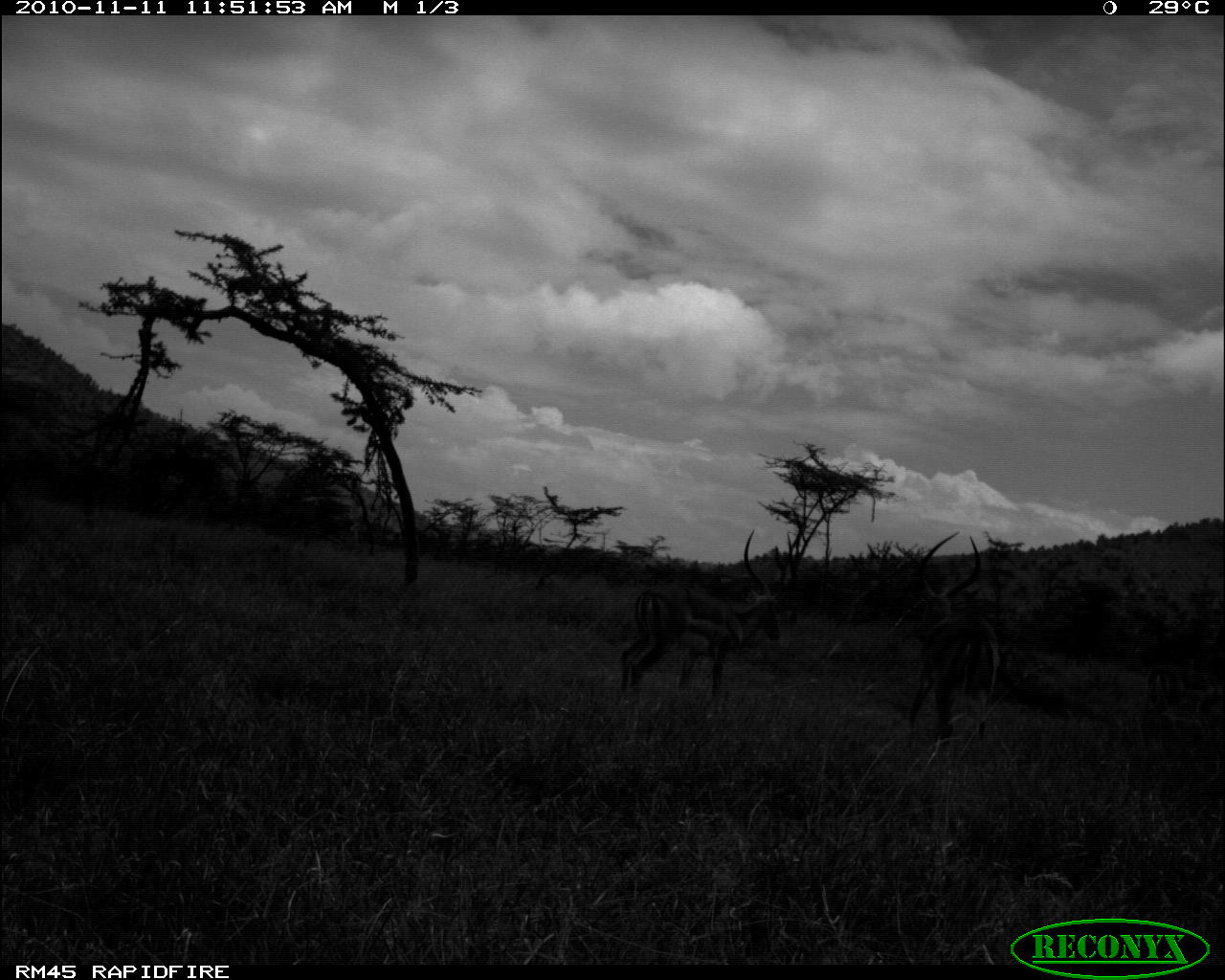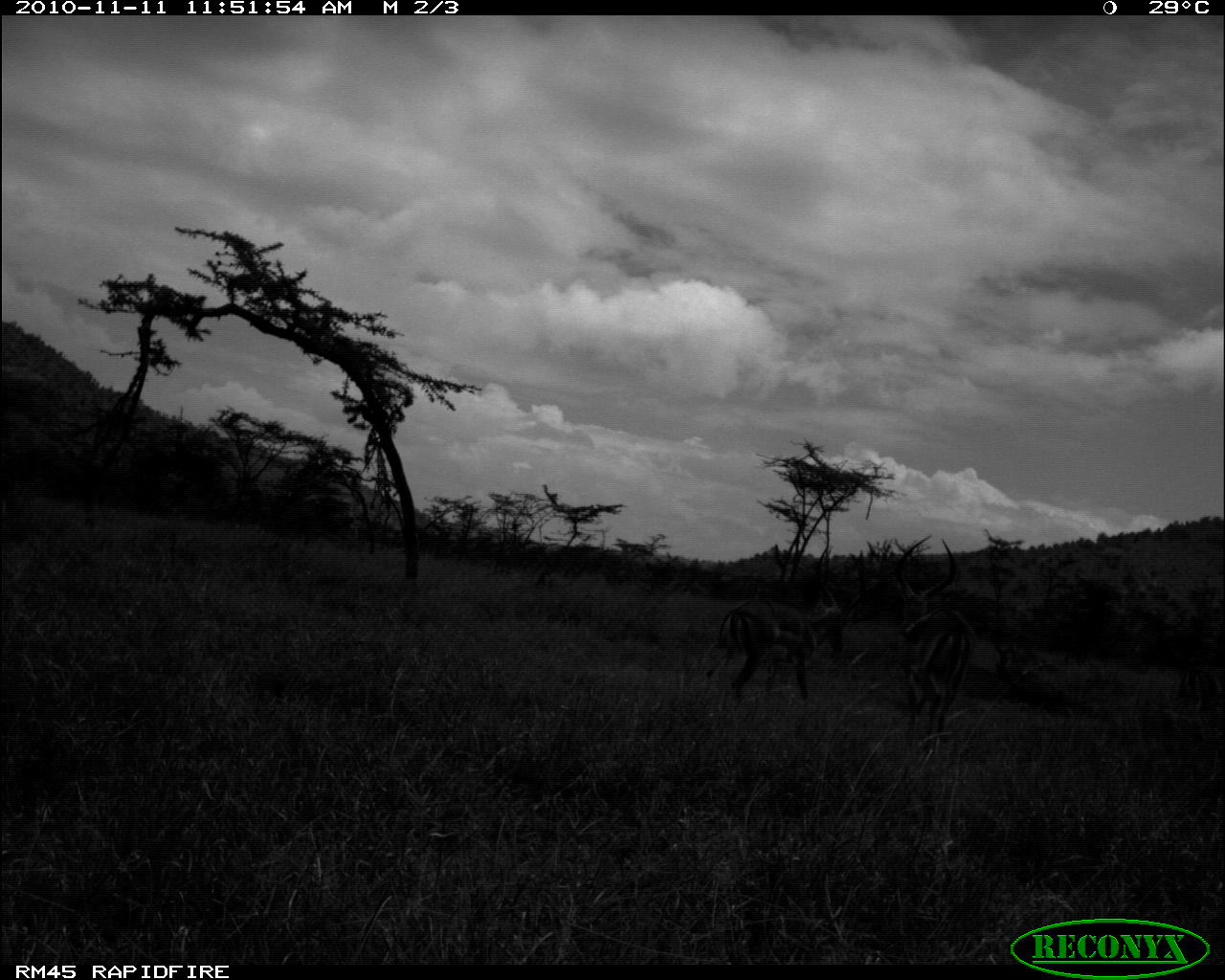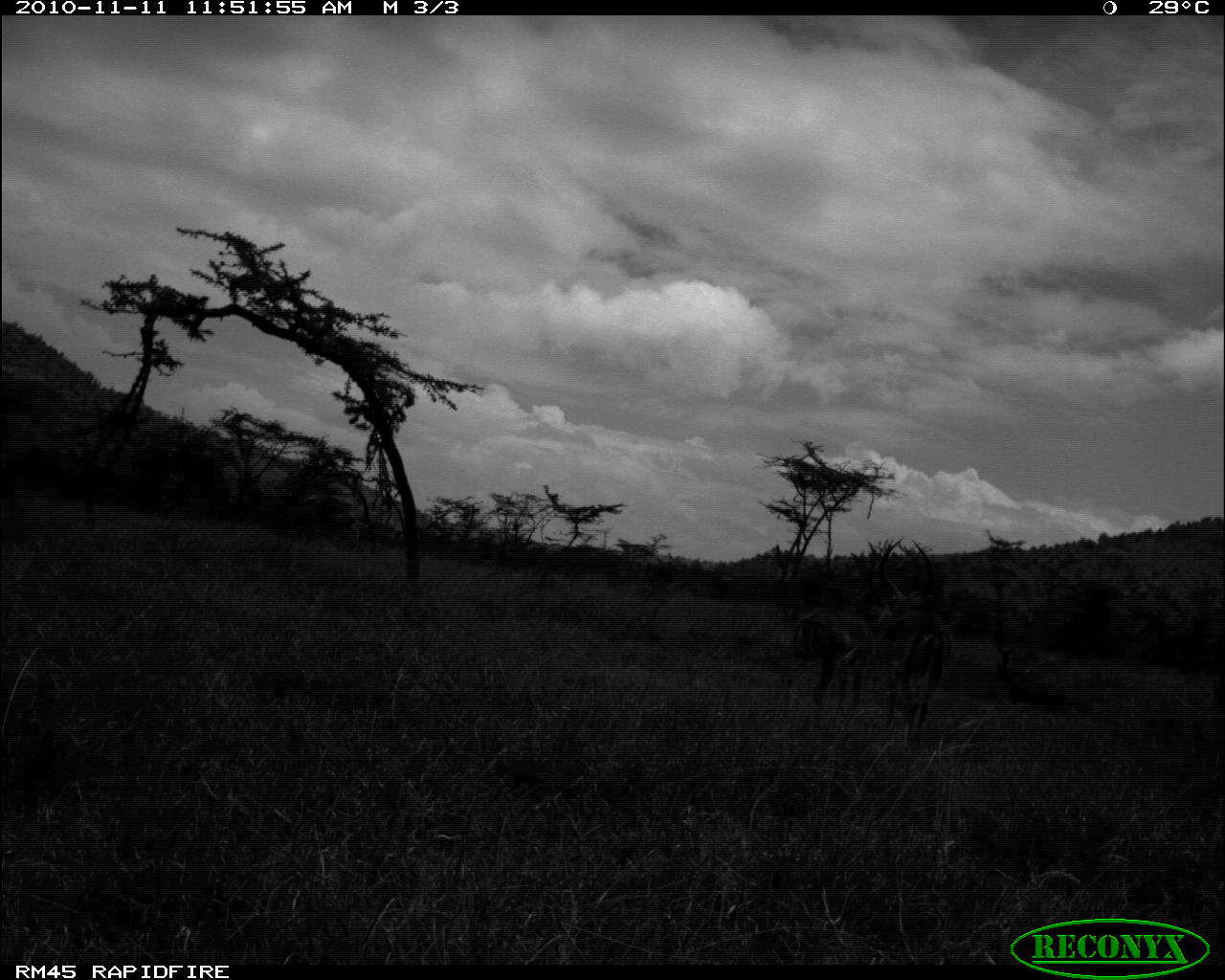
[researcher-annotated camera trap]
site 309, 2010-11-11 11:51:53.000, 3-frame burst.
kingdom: Animalia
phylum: Chordata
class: Mammalia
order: Artiodactyla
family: Bovidae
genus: Aepyceros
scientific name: Aepyceros melampus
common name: impala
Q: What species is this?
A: Aepyceros melampus (impala).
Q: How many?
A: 3.